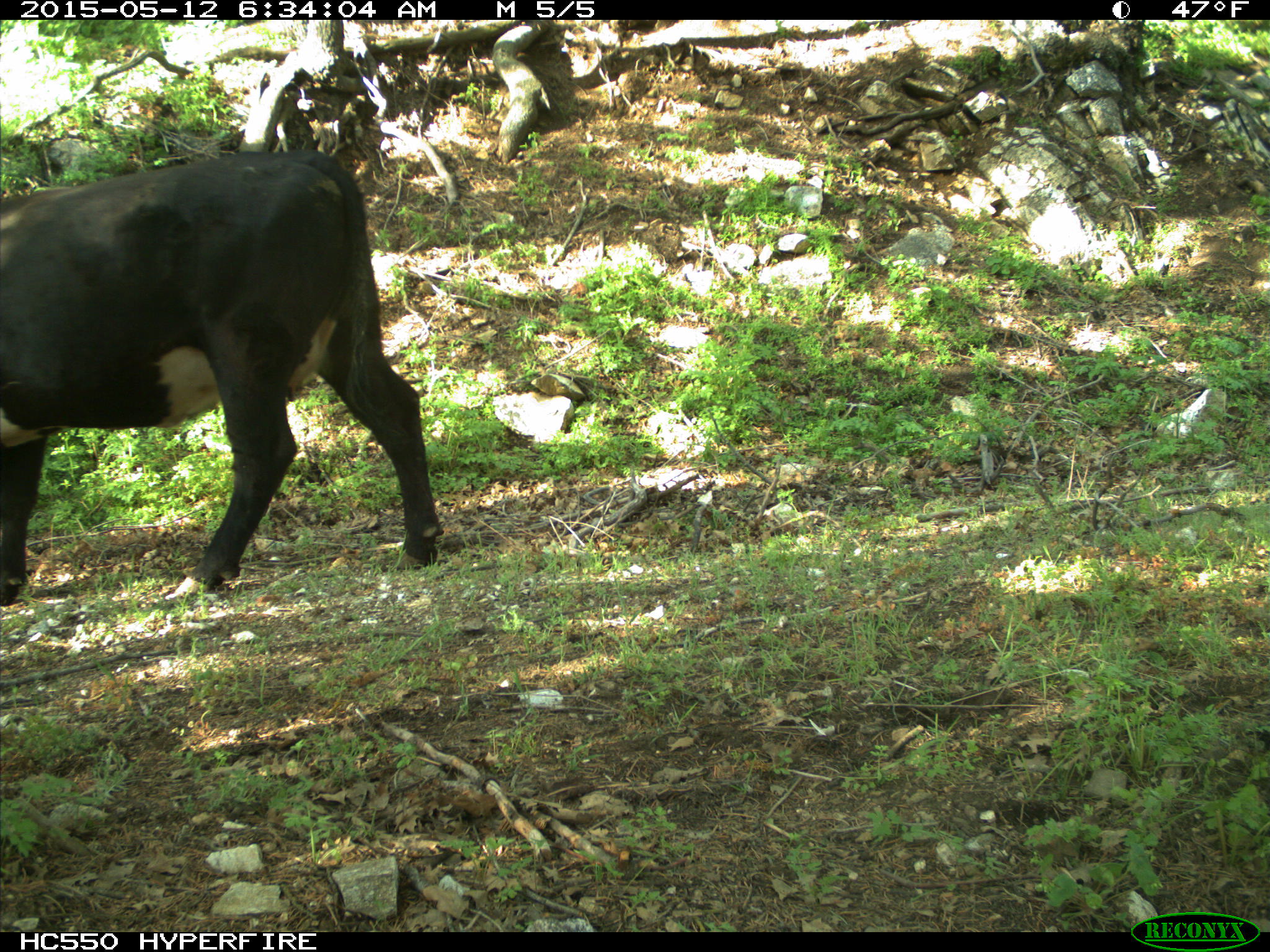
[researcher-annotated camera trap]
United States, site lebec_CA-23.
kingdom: Animalia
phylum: Chordata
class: Mammalia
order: Artiodactyla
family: Bovidae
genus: Bos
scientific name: Bos taurus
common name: domestic cow